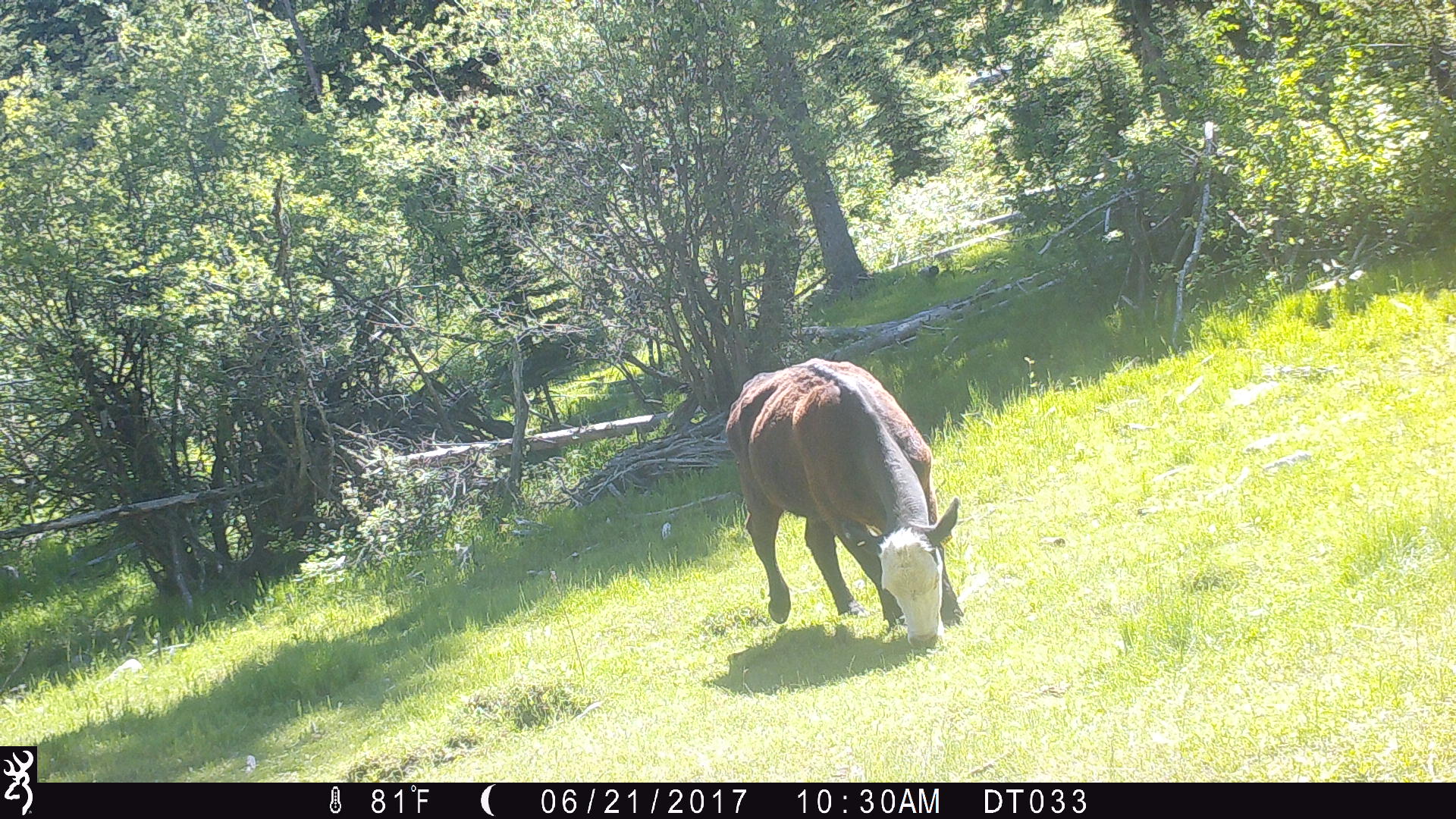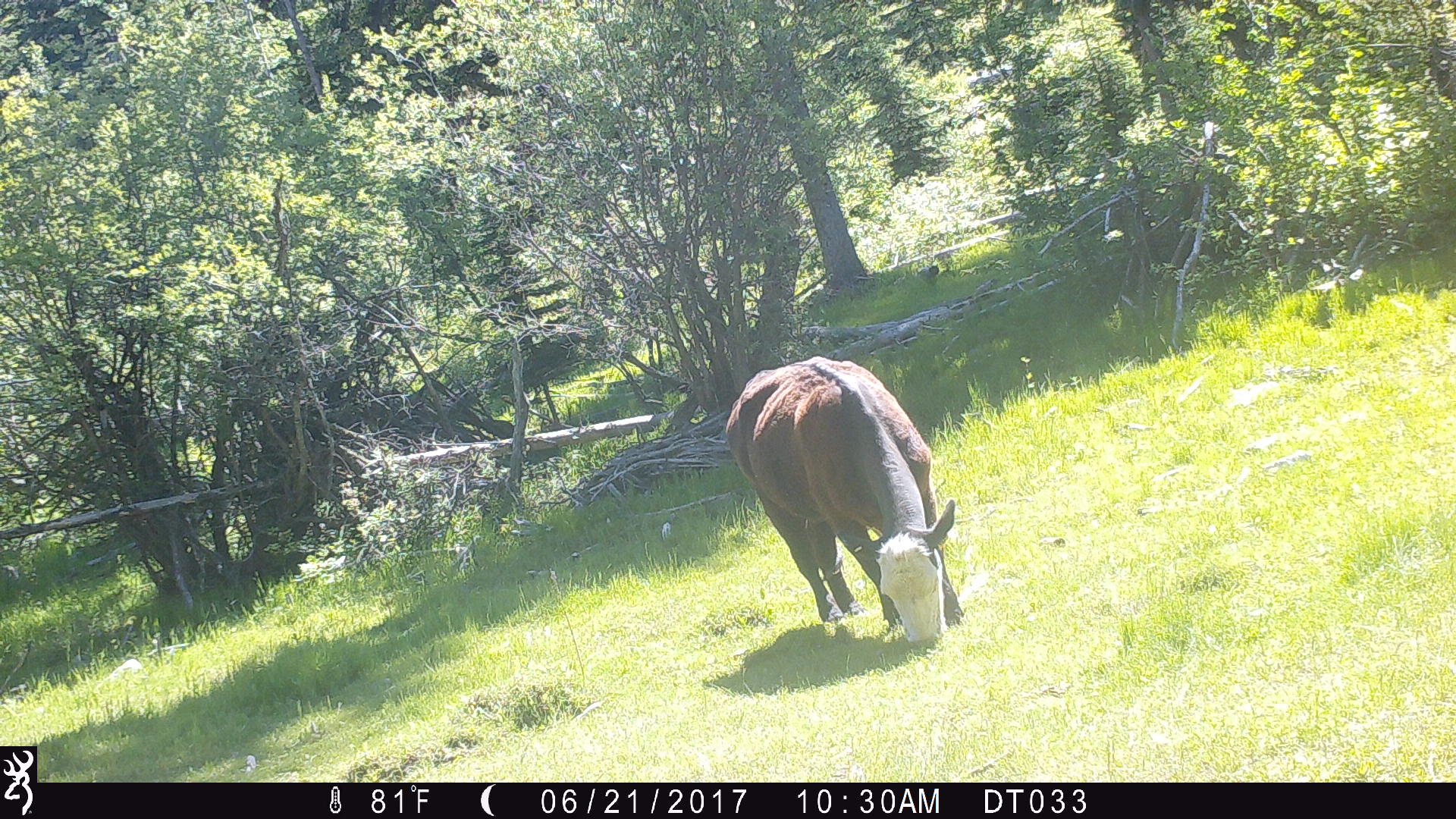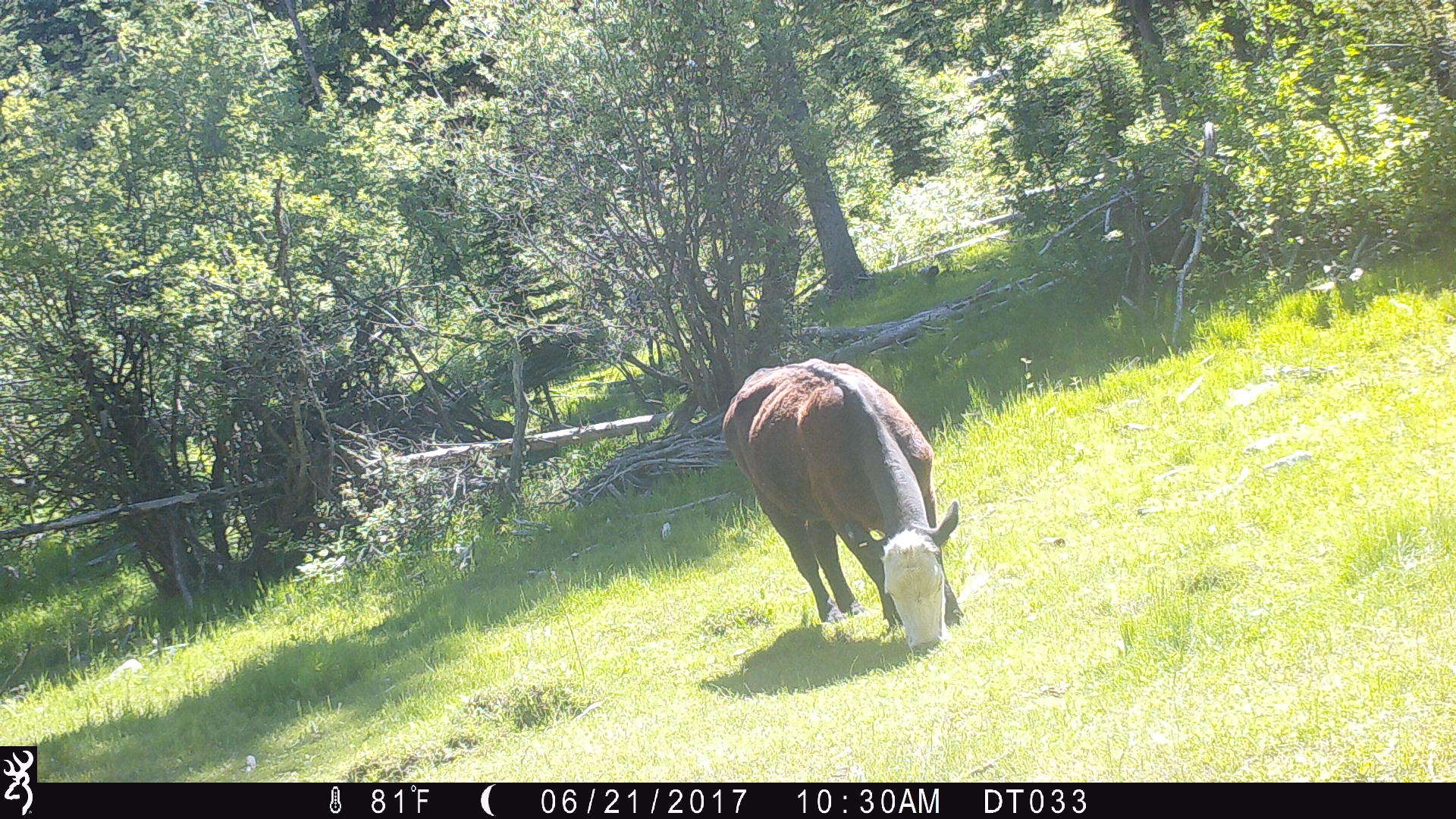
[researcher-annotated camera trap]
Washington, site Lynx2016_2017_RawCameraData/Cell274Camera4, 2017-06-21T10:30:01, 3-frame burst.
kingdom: Animalia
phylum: Chordata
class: Mammalia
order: Artiodactyla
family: Bovidae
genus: Bos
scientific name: Bos taurus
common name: domestic cattle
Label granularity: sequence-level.